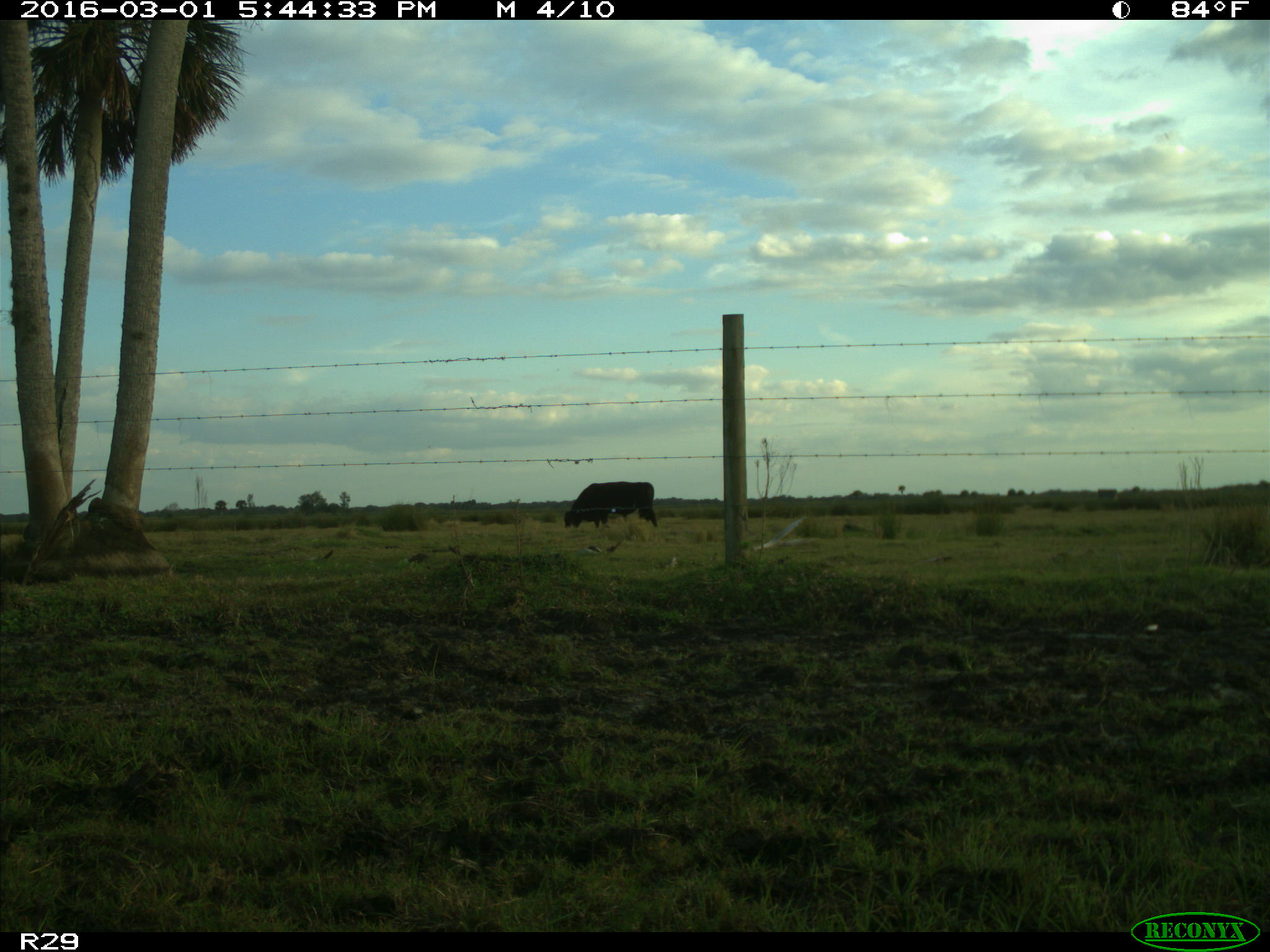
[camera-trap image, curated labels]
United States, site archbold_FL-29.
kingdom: Animalia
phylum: Chordata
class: Mammalia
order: Artiodactyla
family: Bovidae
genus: Bos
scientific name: Bos taurus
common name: domestic cow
Bos taurus (domestic cow).